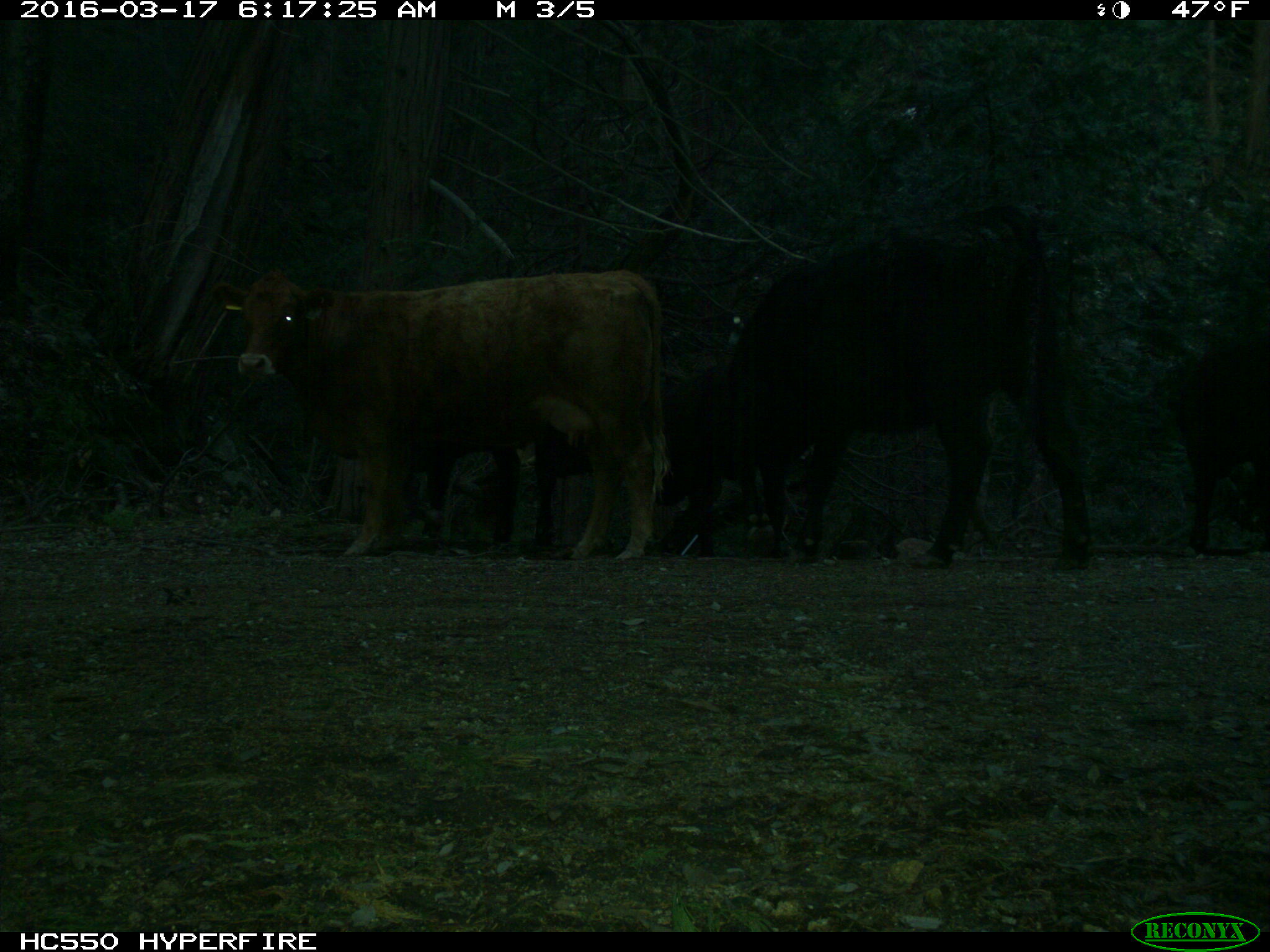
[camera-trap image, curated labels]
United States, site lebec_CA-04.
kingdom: Animalia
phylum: Chordata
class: Mammalia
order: Artiodactyla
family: Bovidae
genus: Bos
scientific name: Bos taurus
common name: domestic cow